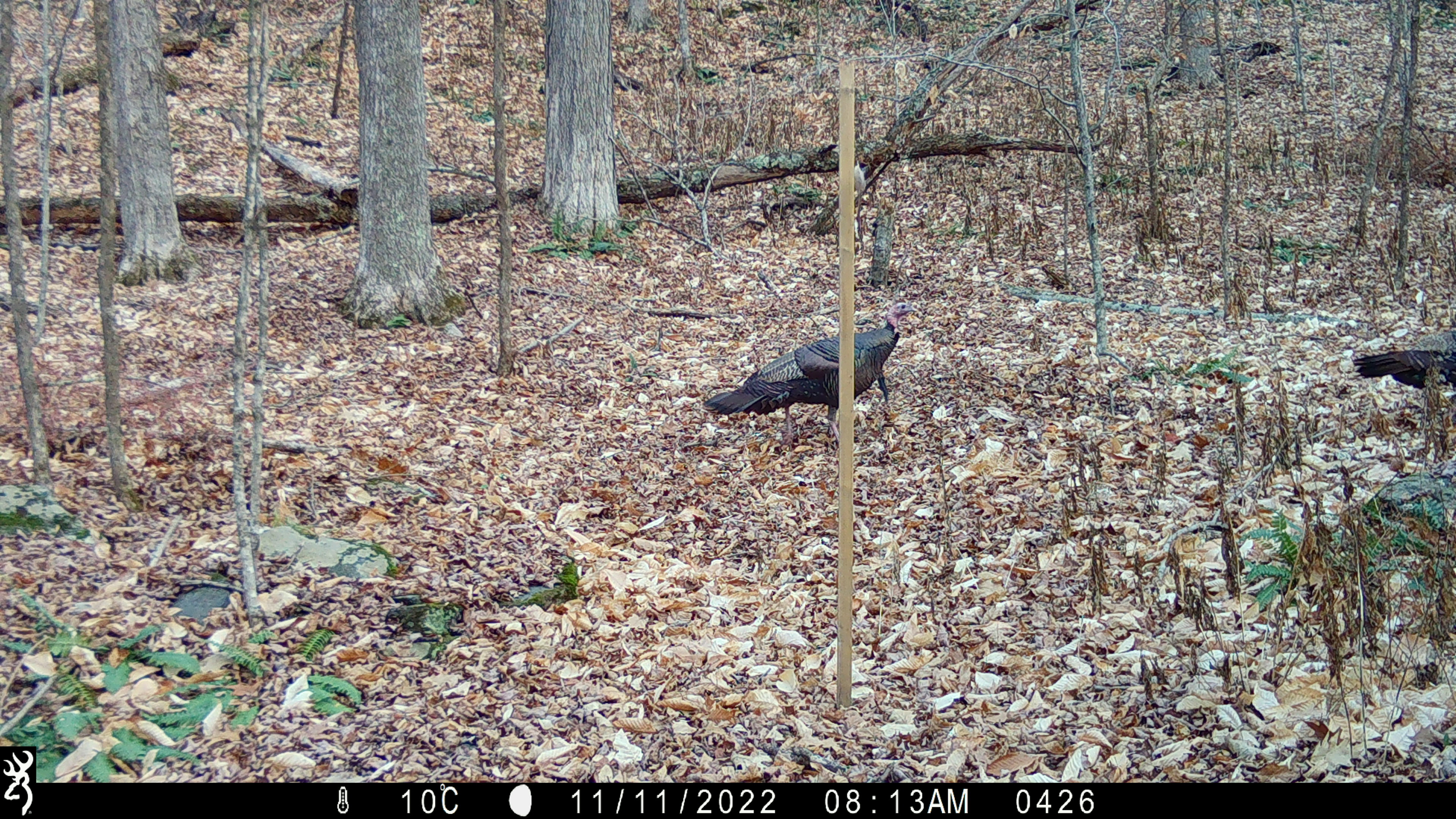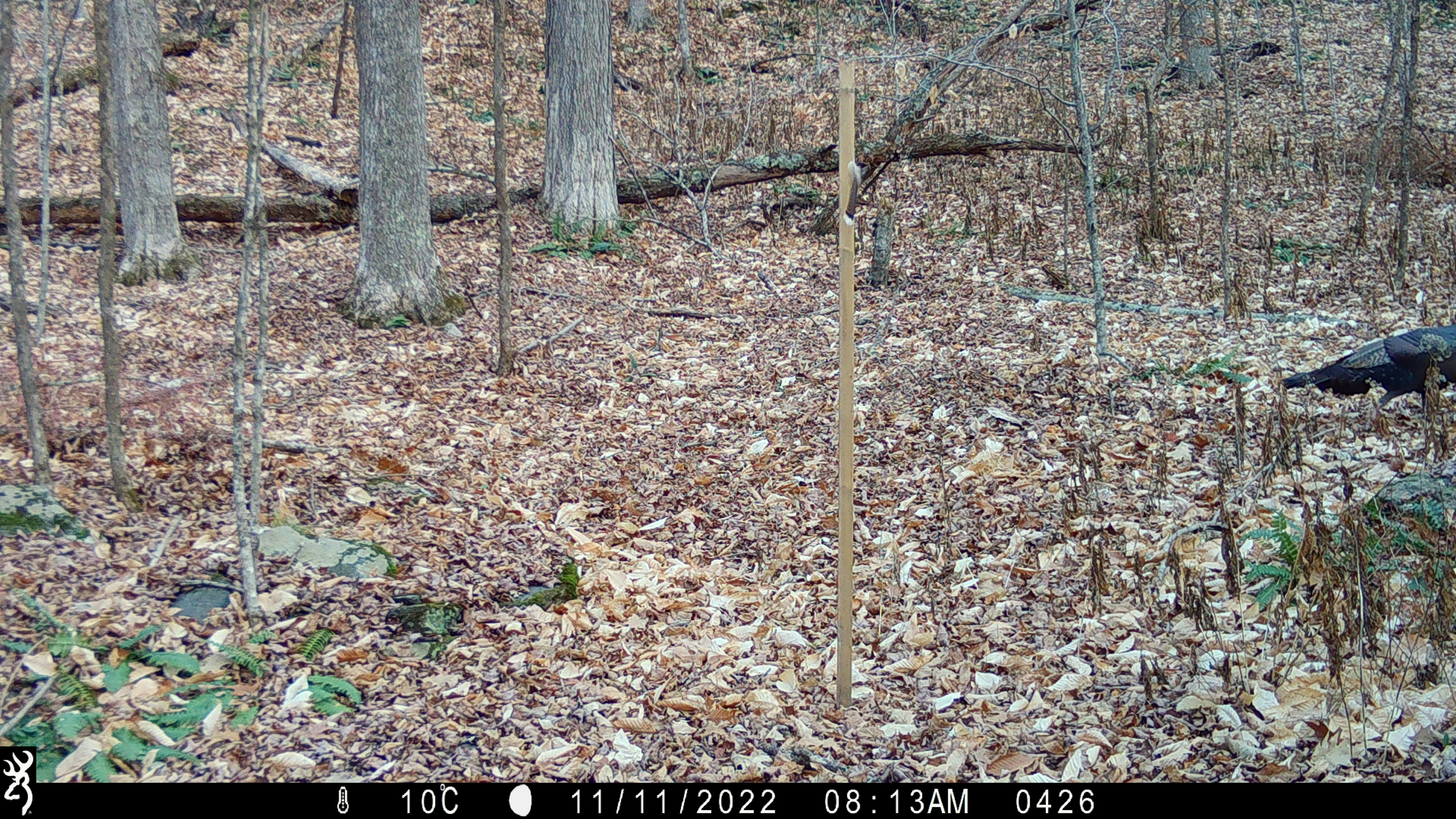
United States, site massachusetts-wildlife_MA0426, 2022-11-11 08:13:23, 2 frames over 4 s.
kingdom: Animalia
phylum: Chordata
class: Aves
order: Galliformes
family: Phasianidae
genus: Meleagris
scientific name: Meleagris gallopavo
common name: wild turkey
Wild turkey (Meleagris gallopavo).